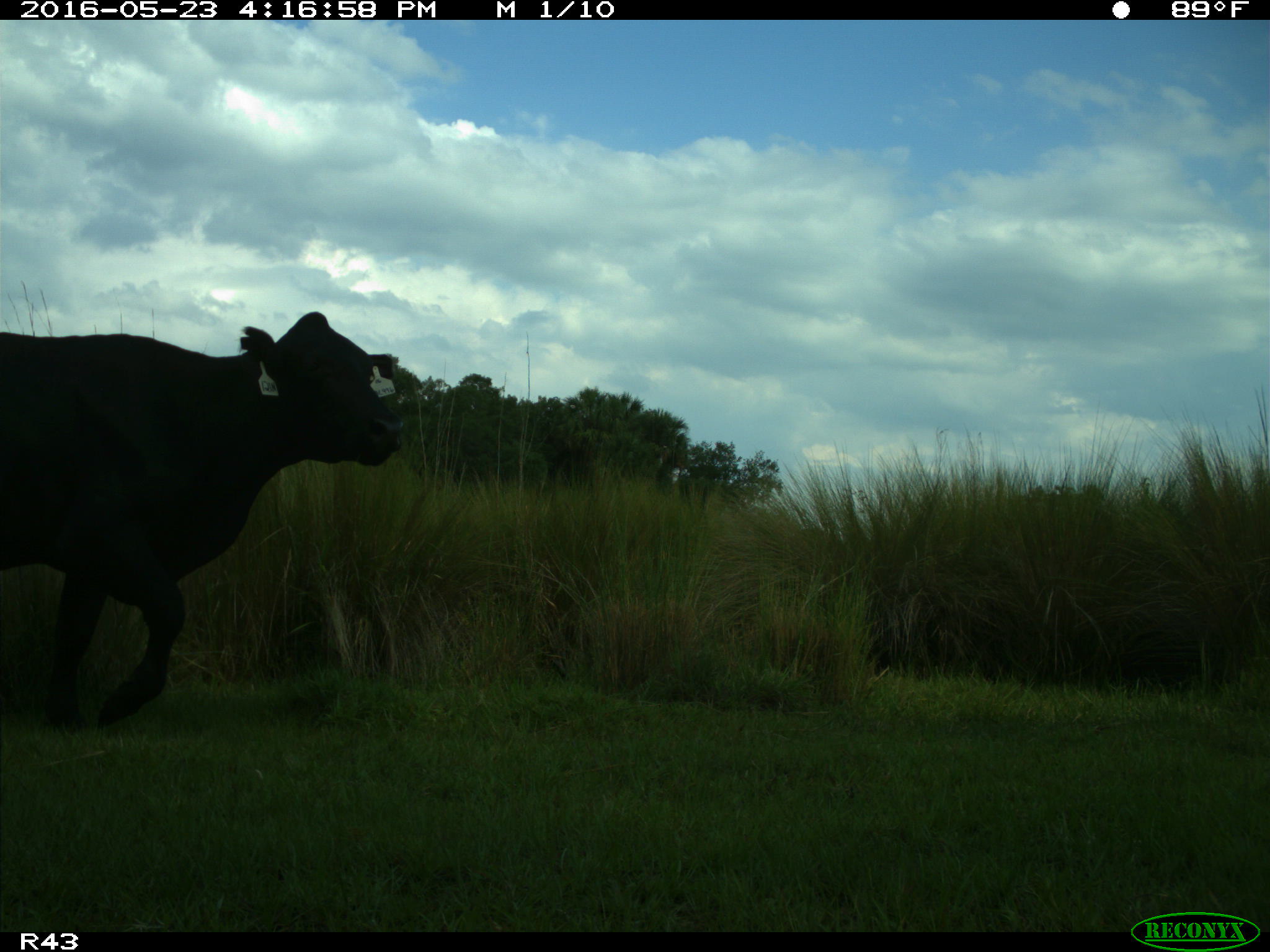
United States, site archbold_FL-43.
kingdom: Animalia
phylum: Chordata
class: Mammalia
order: Artiodactyla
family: Bovidae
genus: Bos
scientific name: Bos taurus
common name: domestic cow